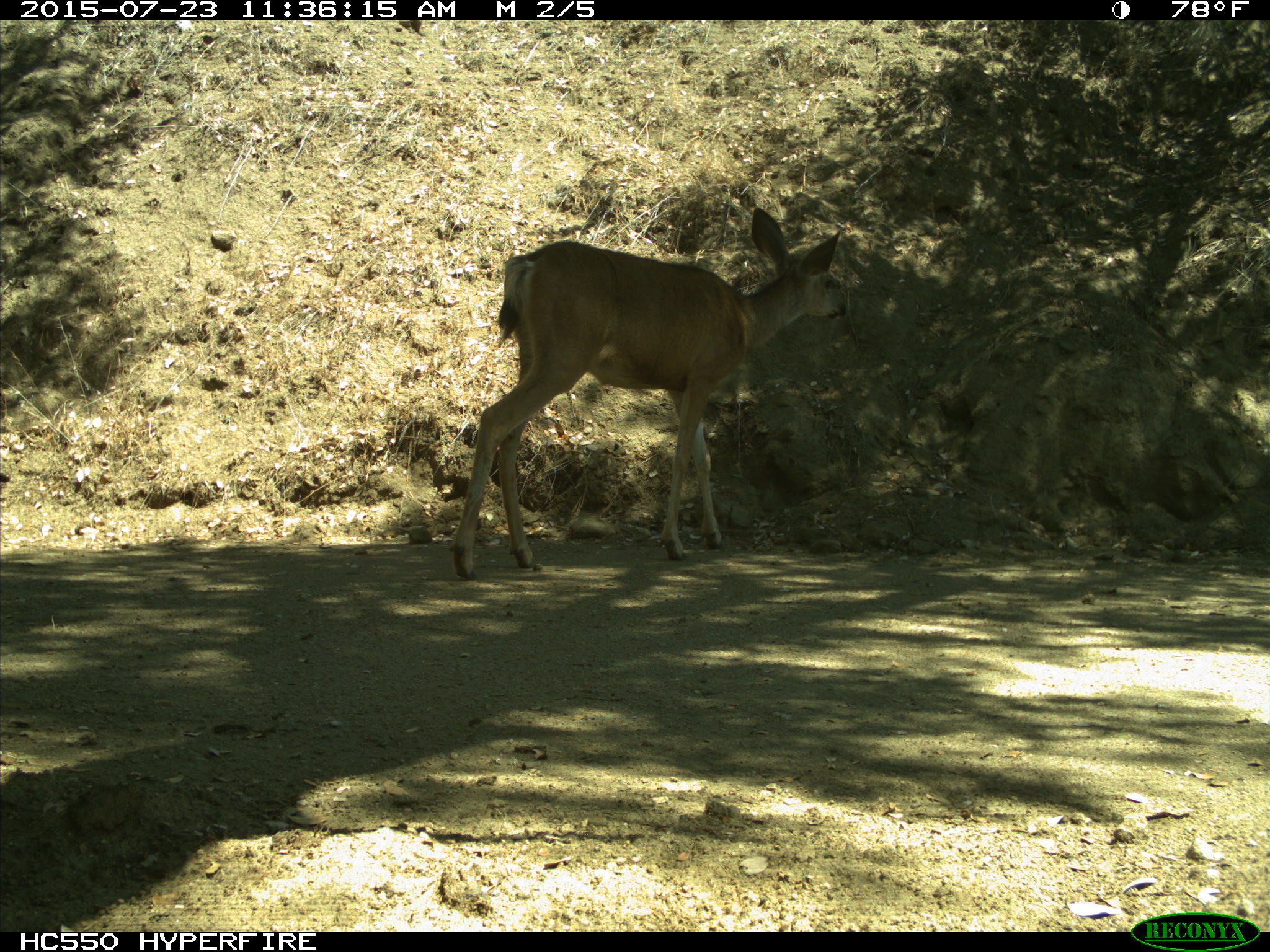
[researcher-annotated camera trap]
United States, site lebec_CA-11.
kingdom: Animalia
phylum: Chordata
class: Mammalia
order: Artiodactyla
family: Cervidae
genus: Odocoileus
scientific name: Odocoileus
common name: deer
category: unidentified deer